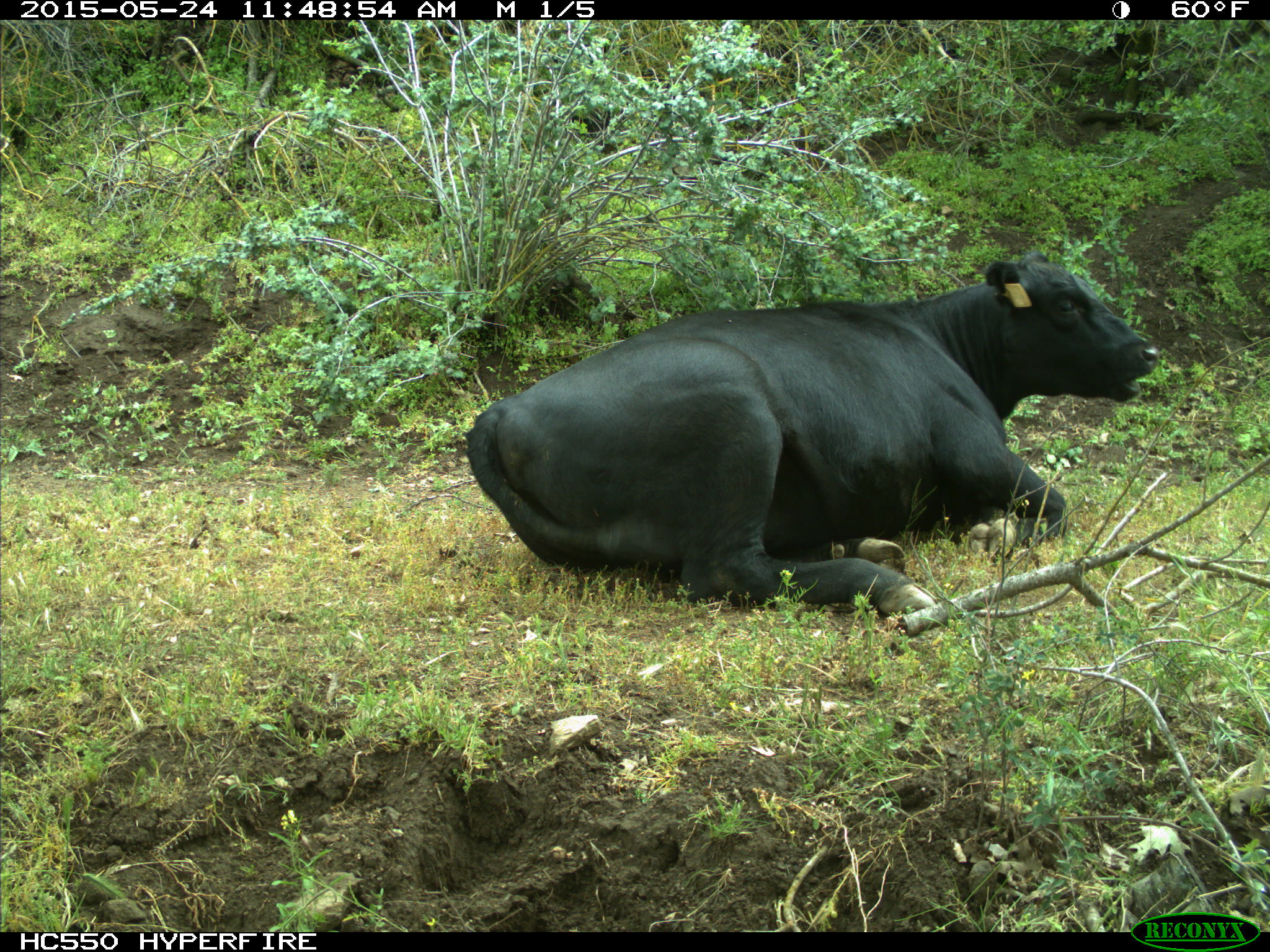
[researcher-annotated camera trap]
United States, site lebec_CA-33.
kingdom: Animalia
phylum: Chordata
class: Mammalia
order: Artiodactyla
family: Bovidae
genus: Bos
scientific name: Bos taurus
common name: domestic cow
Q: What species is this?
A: Bos taurus (domestic cow).